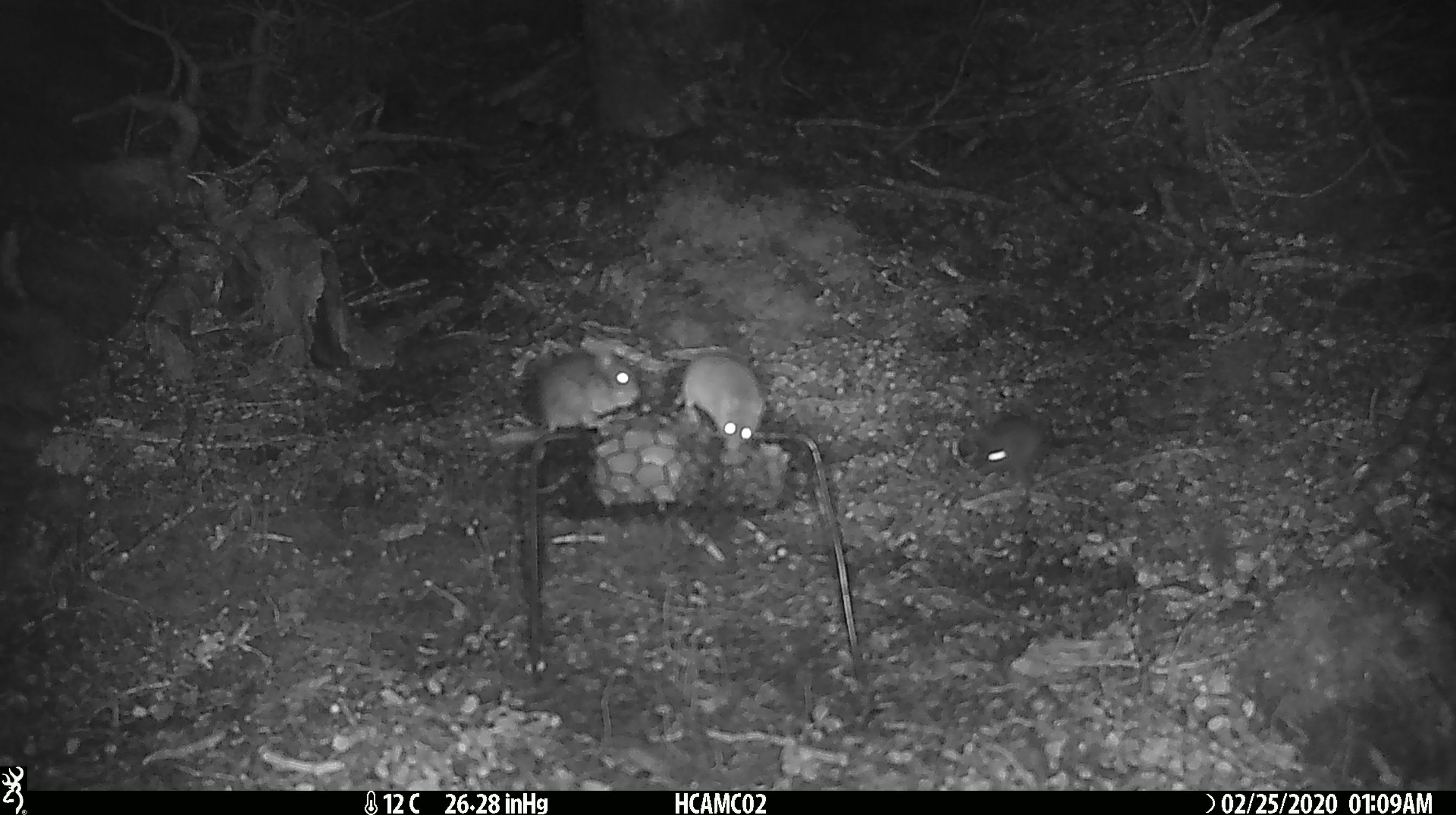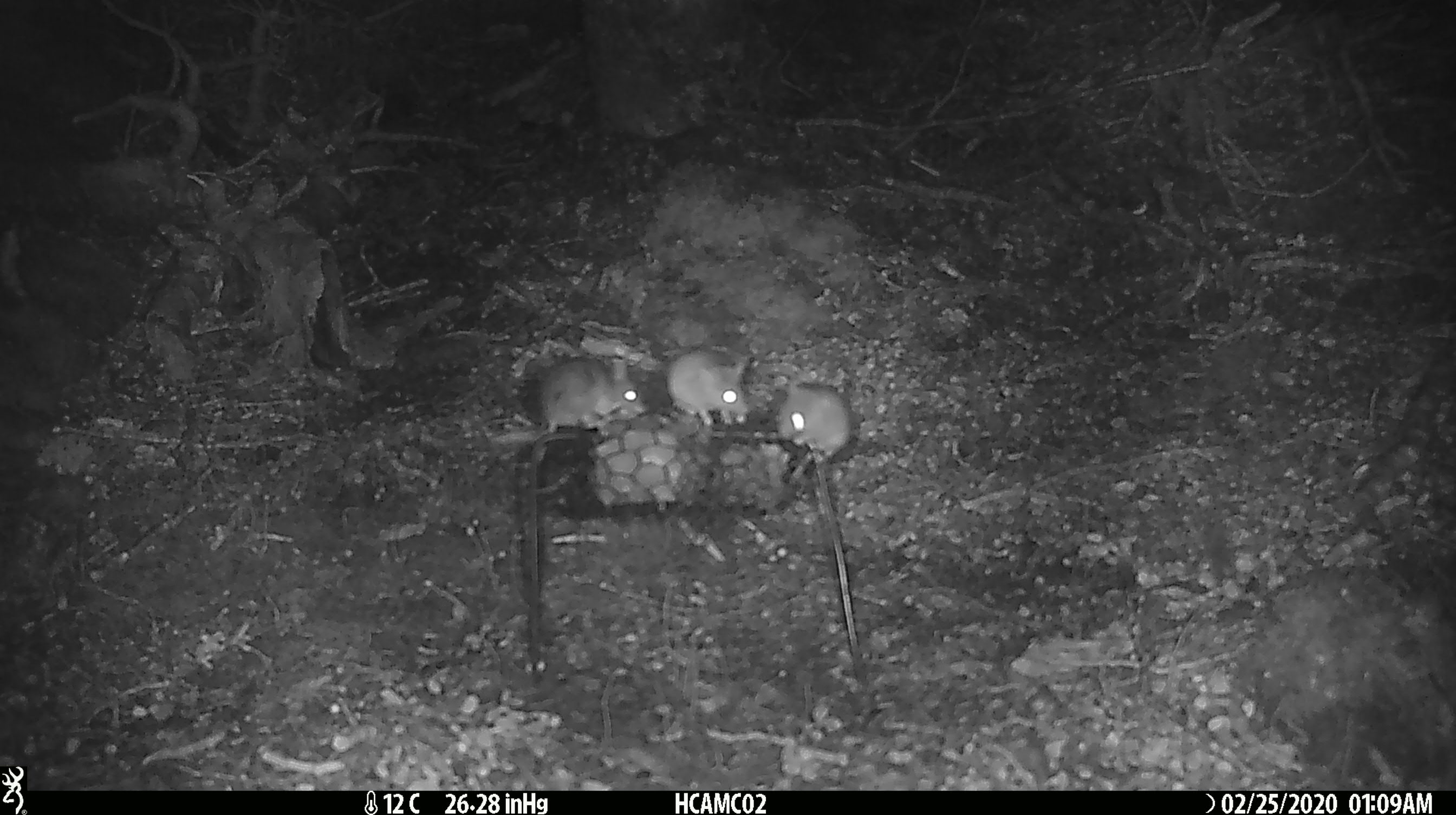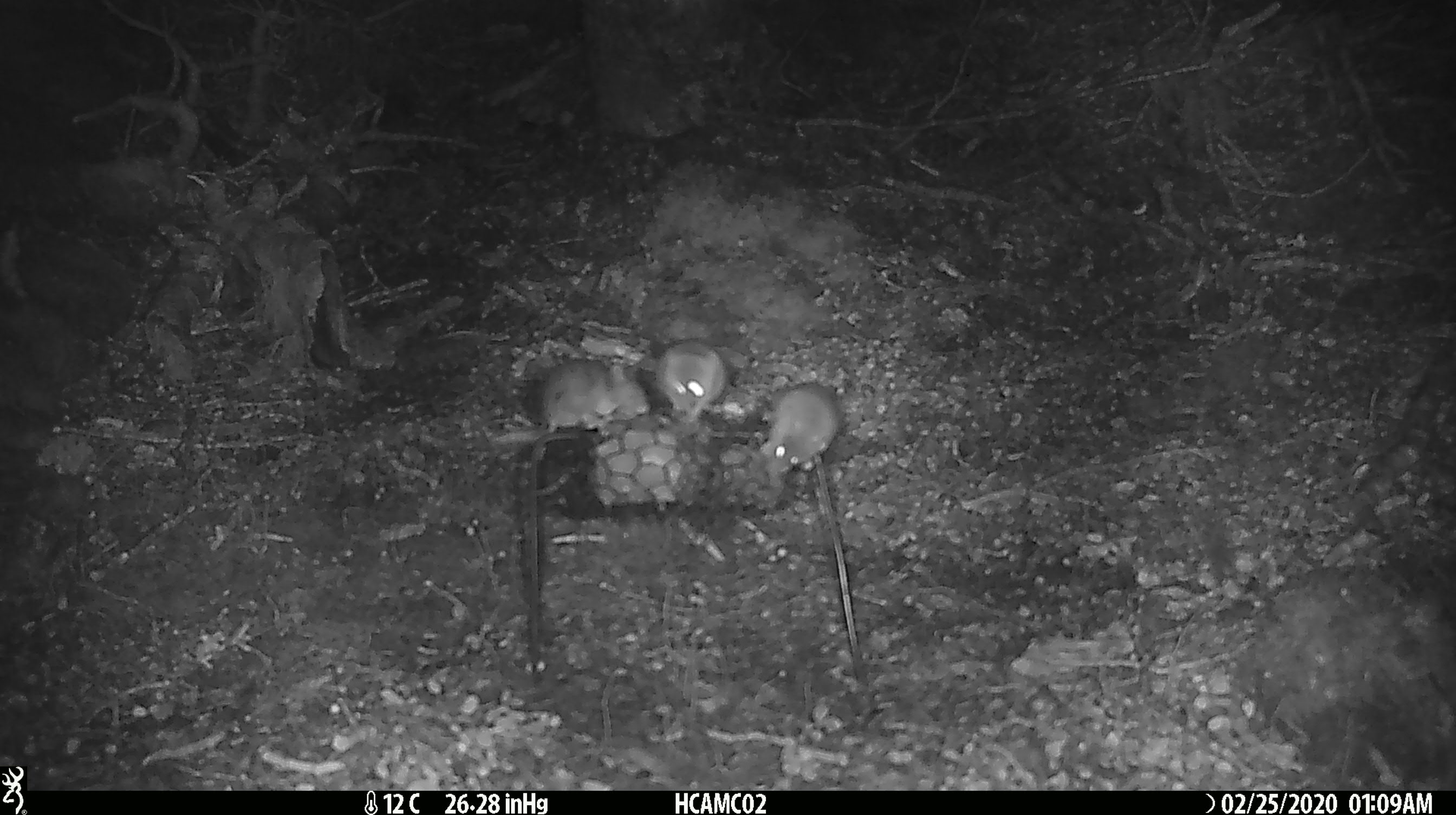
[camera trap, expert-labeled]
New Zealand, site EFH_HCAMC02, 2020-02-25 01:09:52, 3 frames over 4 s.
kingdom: Animalia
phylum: Chordata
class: Mammalia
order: Rodentia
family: Muridae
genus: Mus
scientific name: Mus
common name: mouse